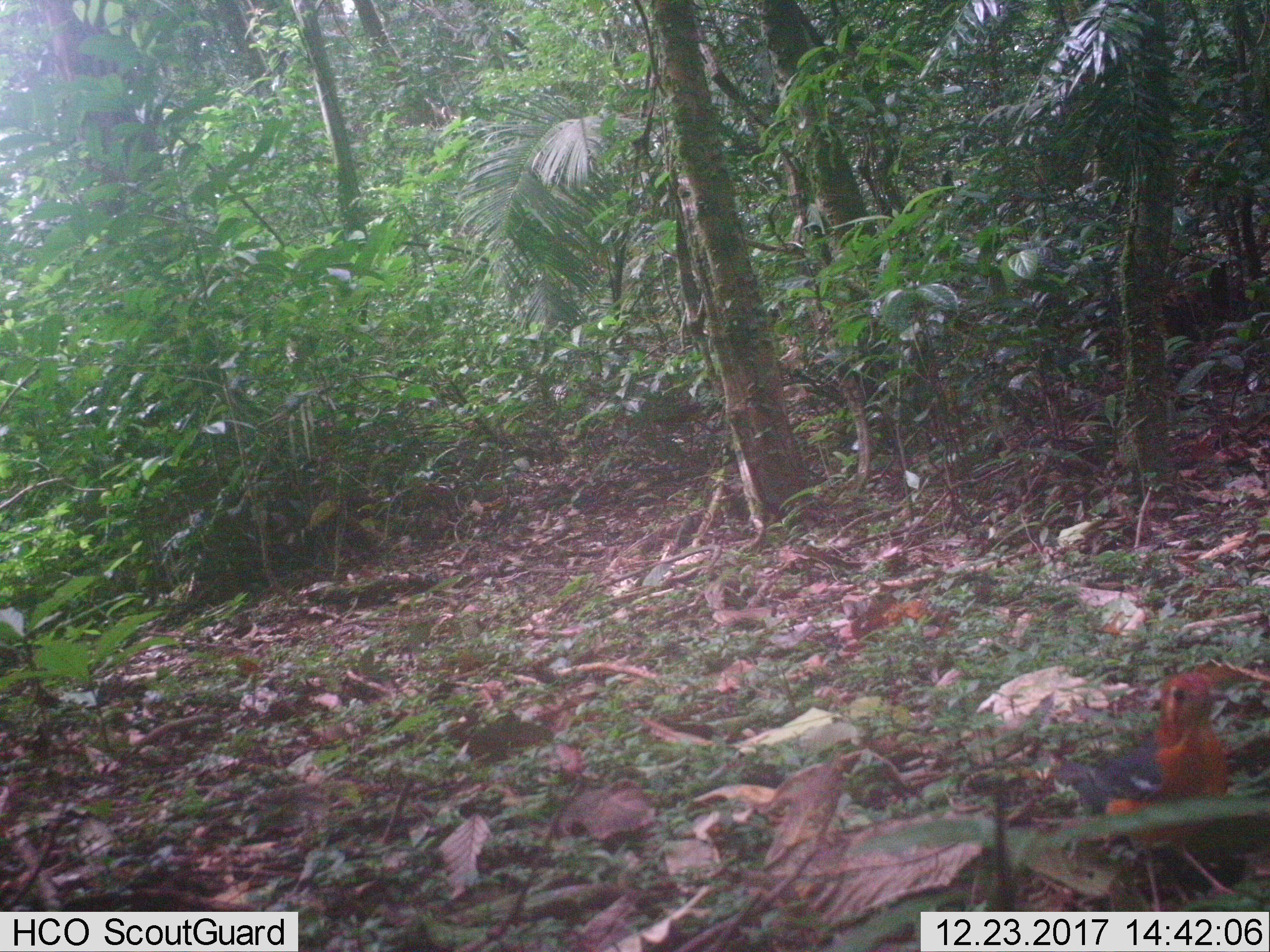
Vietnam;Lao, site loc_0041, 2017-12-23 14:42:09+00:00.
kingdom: Animalia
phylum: Chordata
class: Aves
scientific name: Aves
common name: bird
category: unidentified bird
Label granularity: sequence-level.